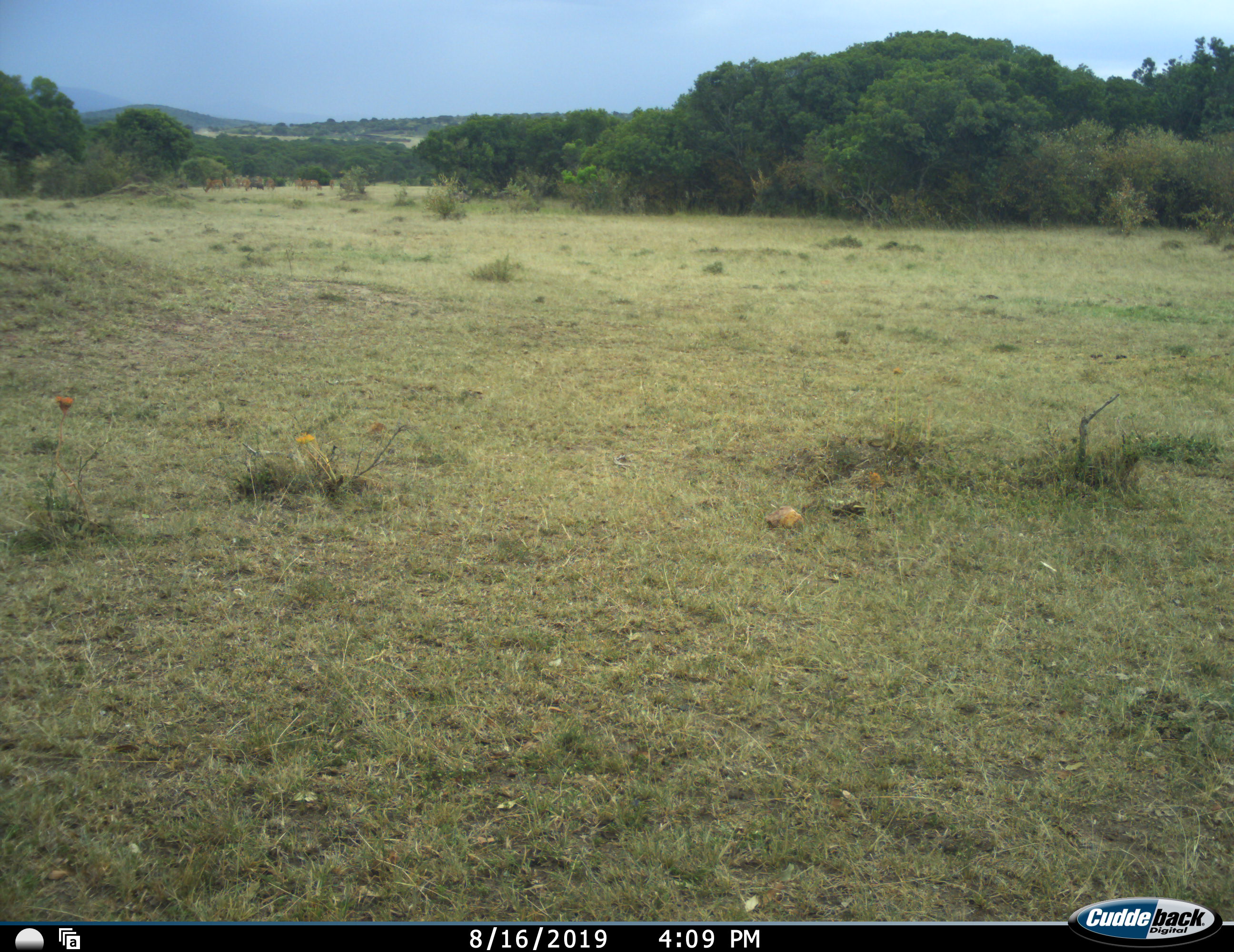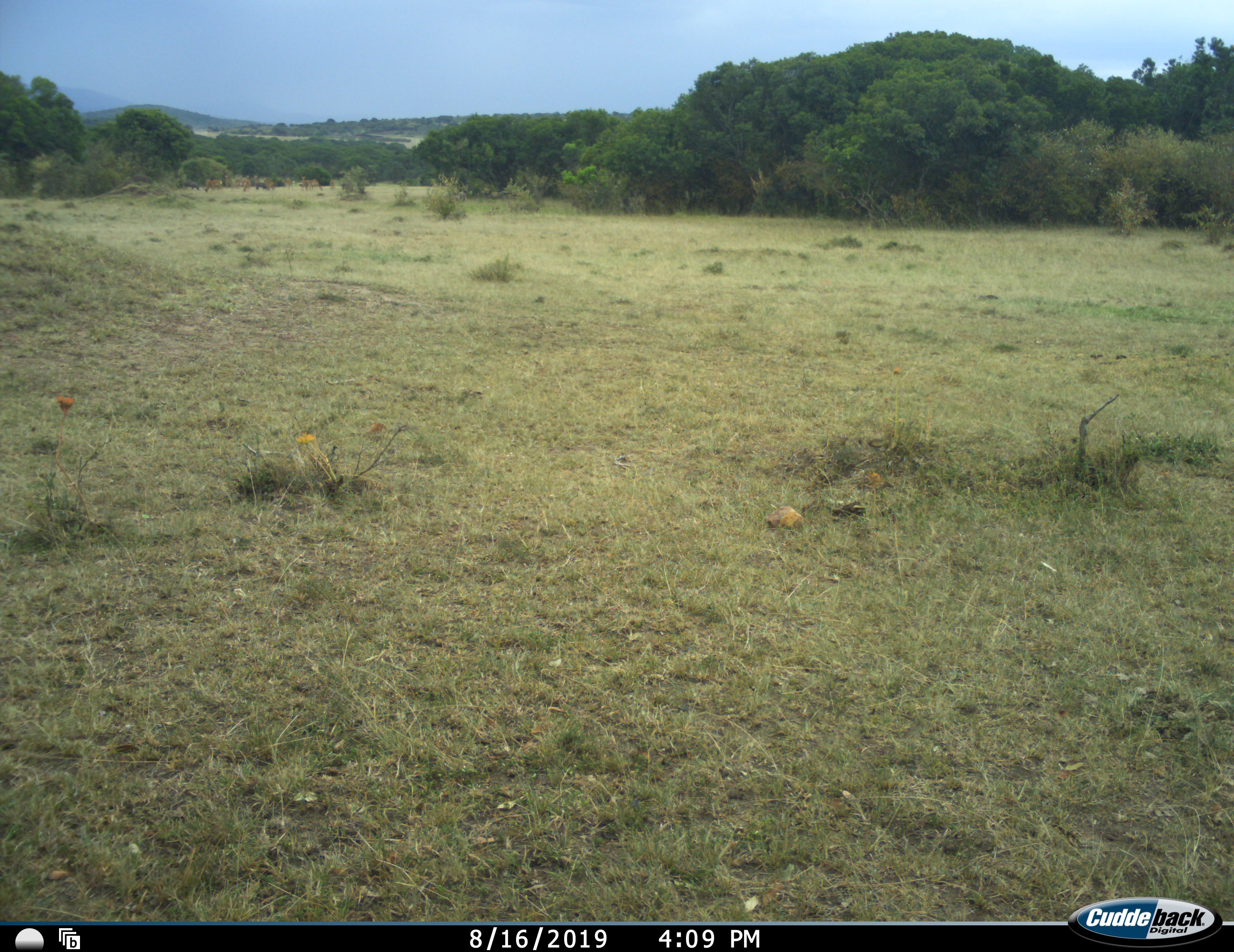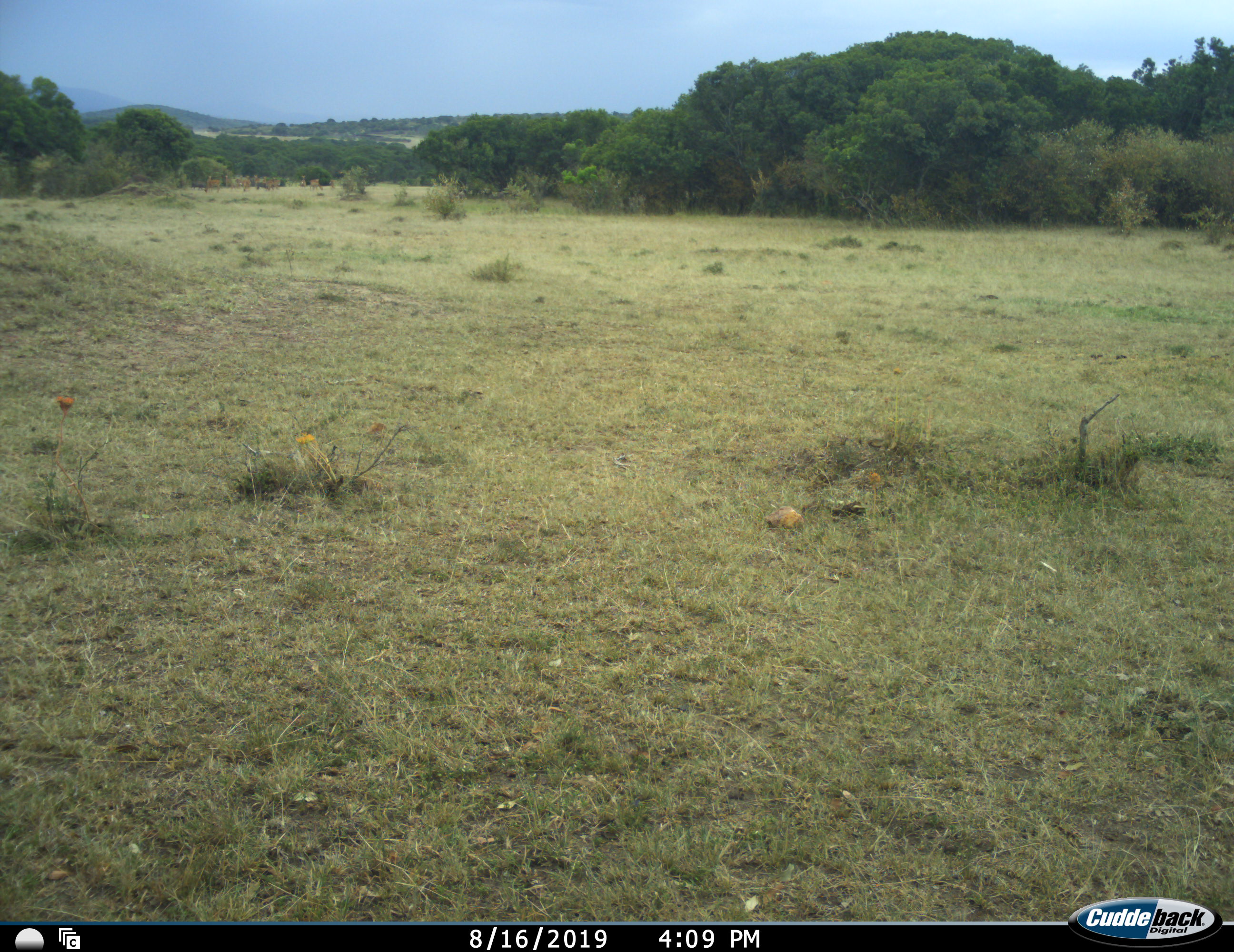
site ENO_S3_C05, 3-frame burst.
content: unidentified animal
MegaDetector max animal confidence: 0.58